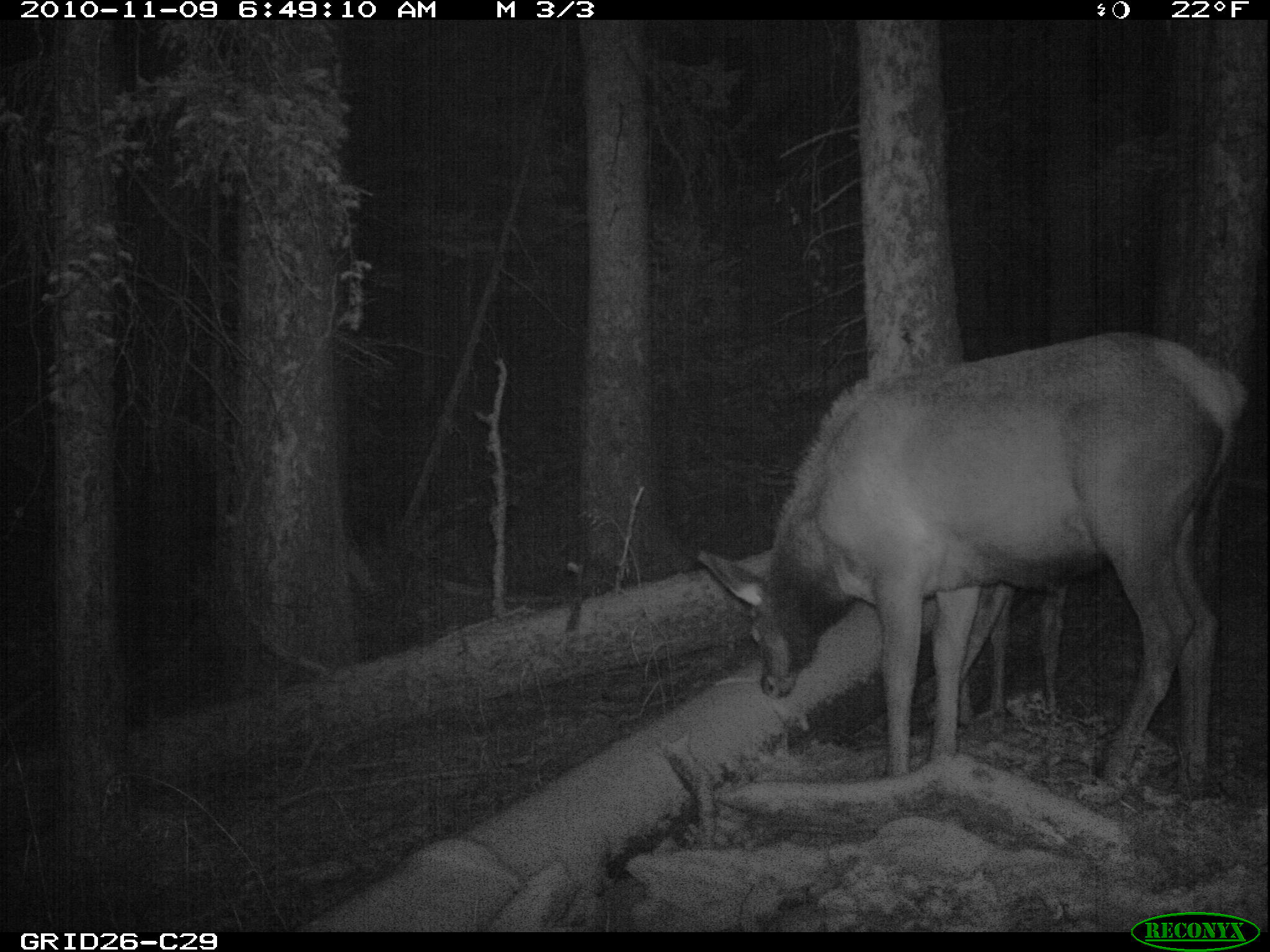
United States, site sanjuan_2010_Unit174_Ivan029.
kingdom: Animalia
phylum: Chordata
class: Mammalia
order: Artiodactyla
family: Cervidae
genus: Cervus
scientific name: Cervus elaphus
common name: red deer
Cervus elaphus (red deer).